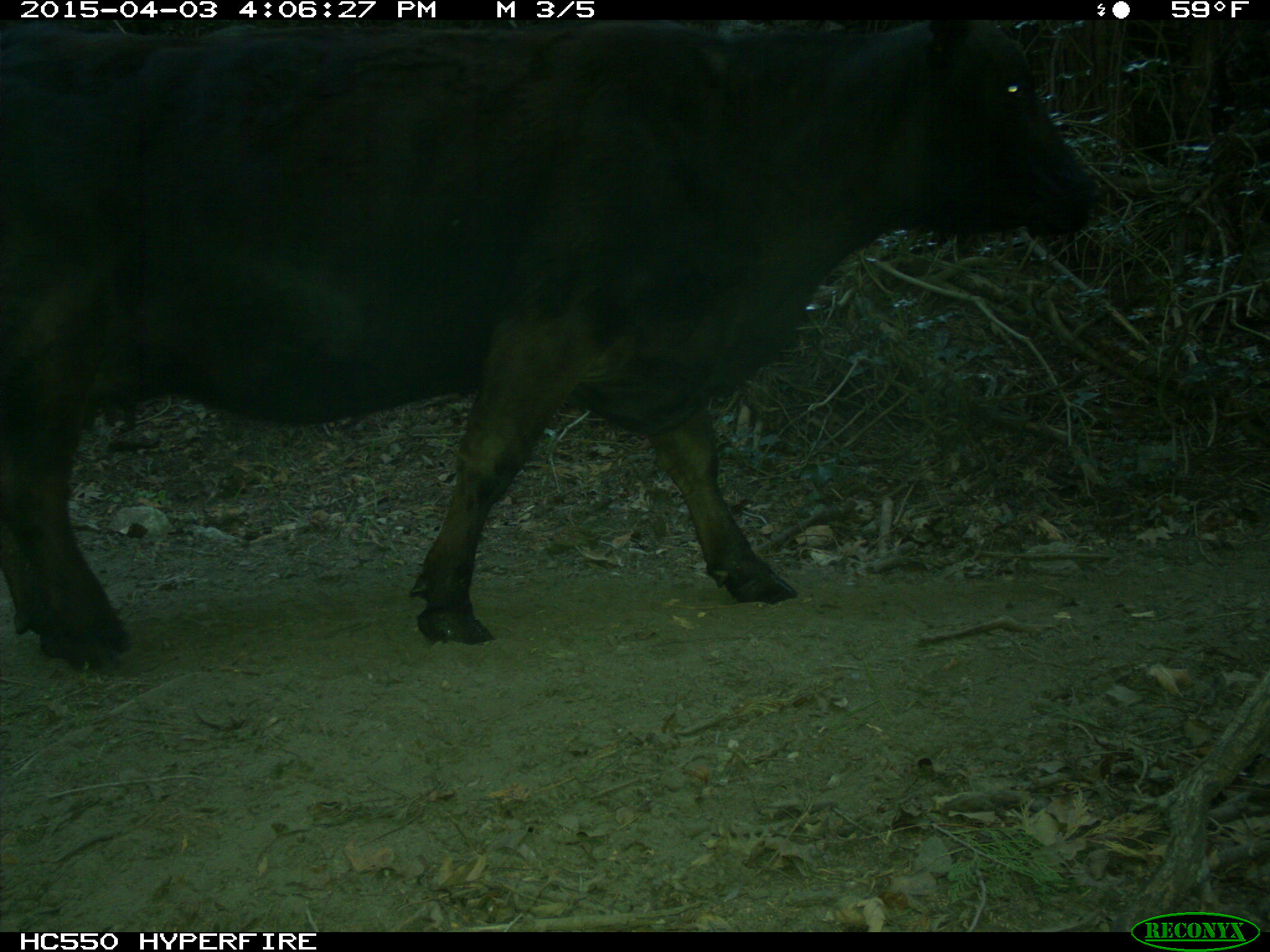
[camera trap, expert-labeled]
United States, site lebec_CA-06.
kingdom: Animalia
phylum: Chordata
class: Mammalia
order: Artiodactyla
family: Bovidae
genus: Bos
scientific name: Bos taurus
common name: domestic cow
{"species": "Bos taurus (domestic cow)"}